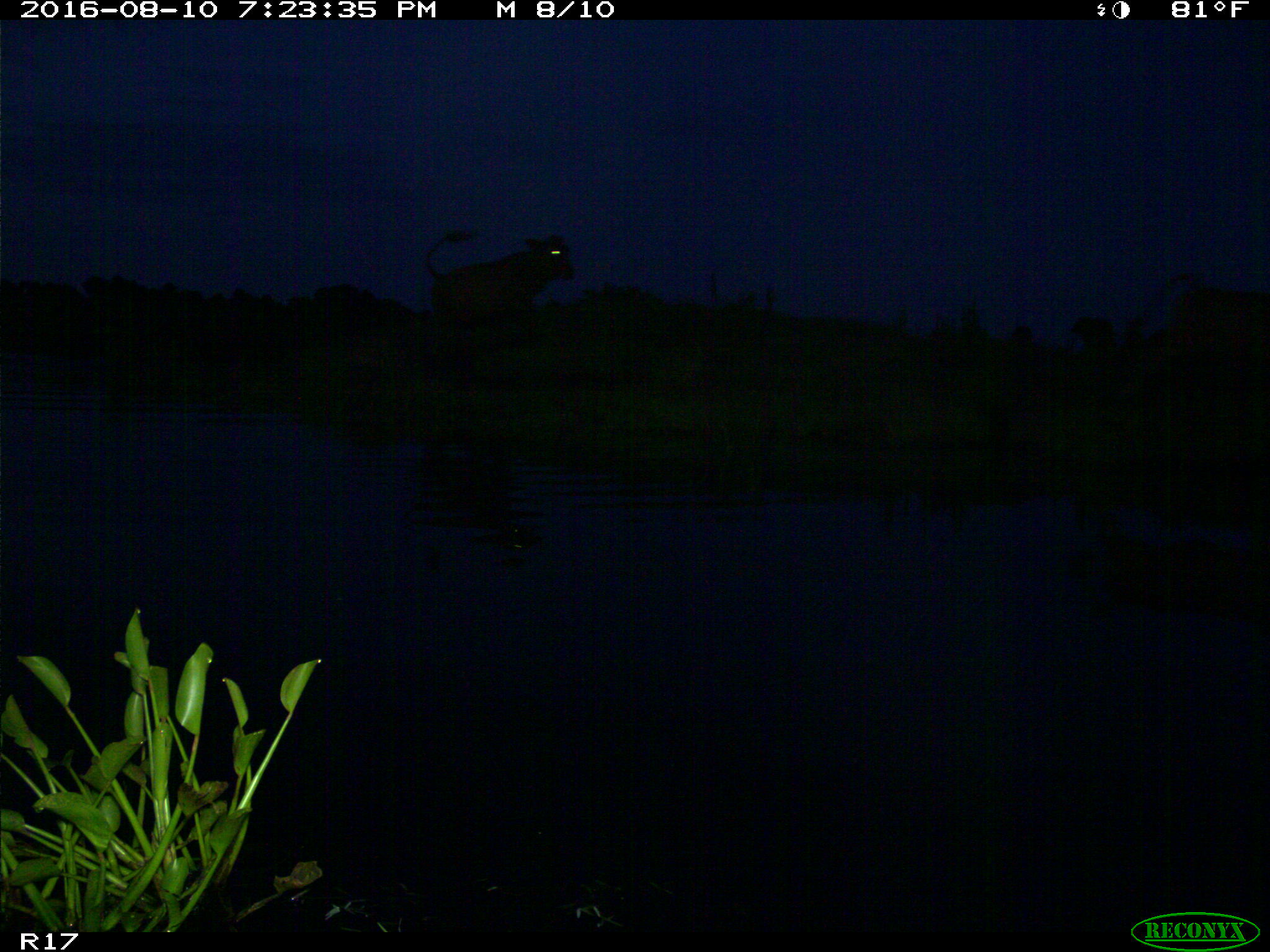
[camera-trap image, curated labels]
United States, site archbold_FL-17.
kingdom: Animalia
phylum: Chordata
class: Mammalia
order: Artiodactyla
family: Bovidae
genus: Bos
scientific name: Bos taurus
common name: domestic cow